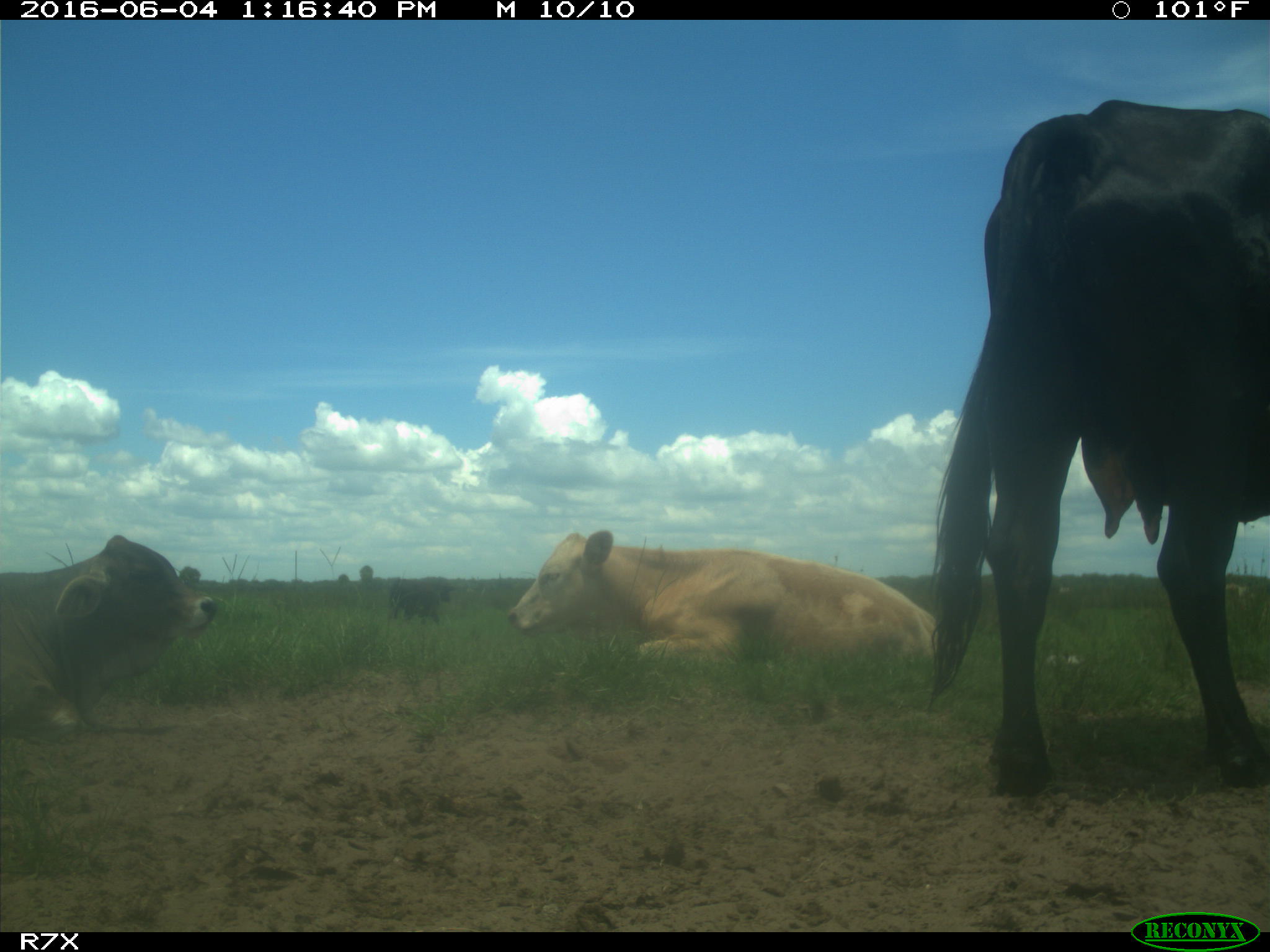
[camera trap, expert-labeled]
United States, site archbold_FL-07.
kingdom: Animalia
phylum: Chordata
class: Mammalia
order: Artiodactyla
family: Bovidae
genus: Bos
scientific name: Bos taurus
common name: domestic cow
Bos taurus (domestic cow).